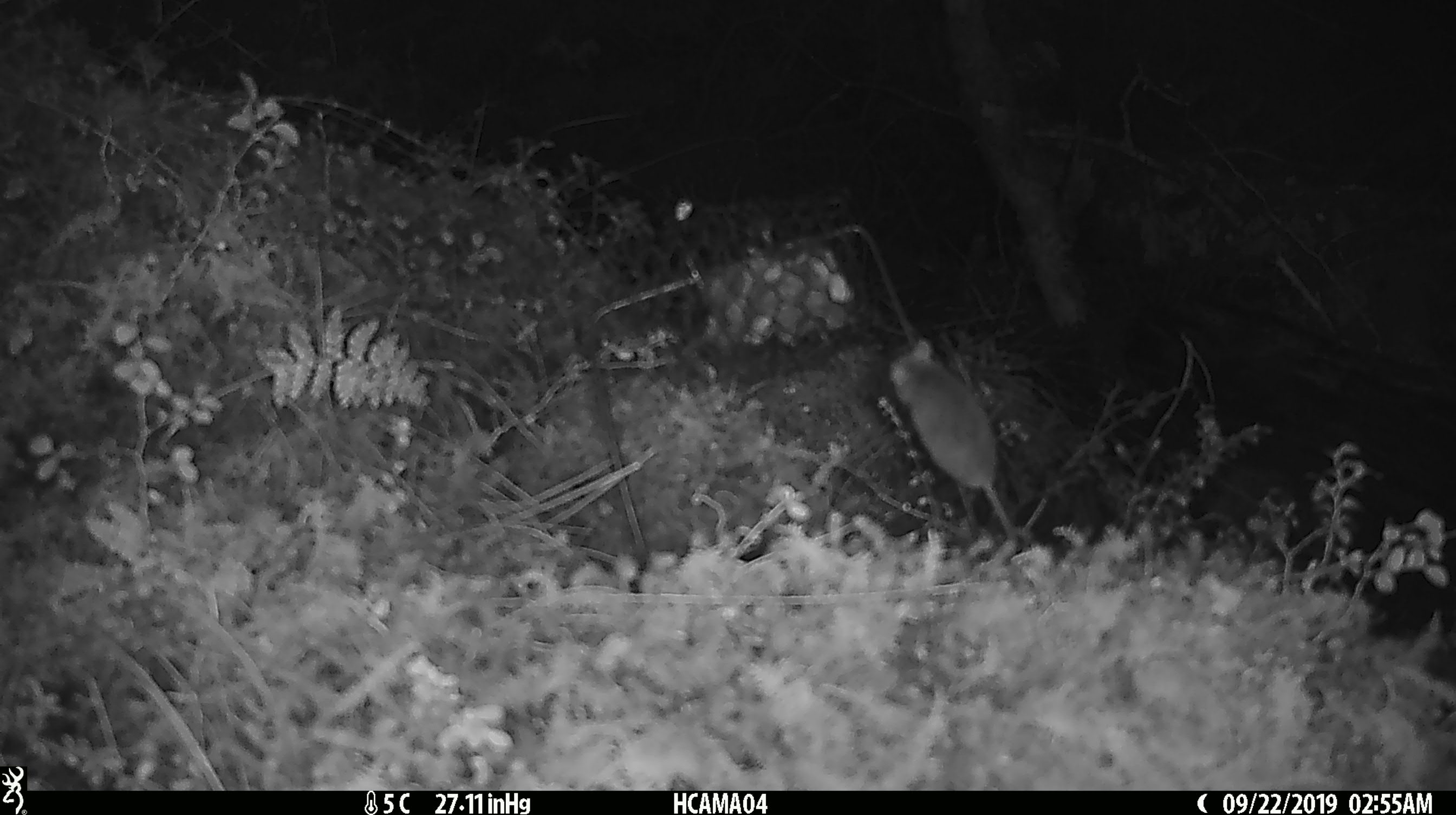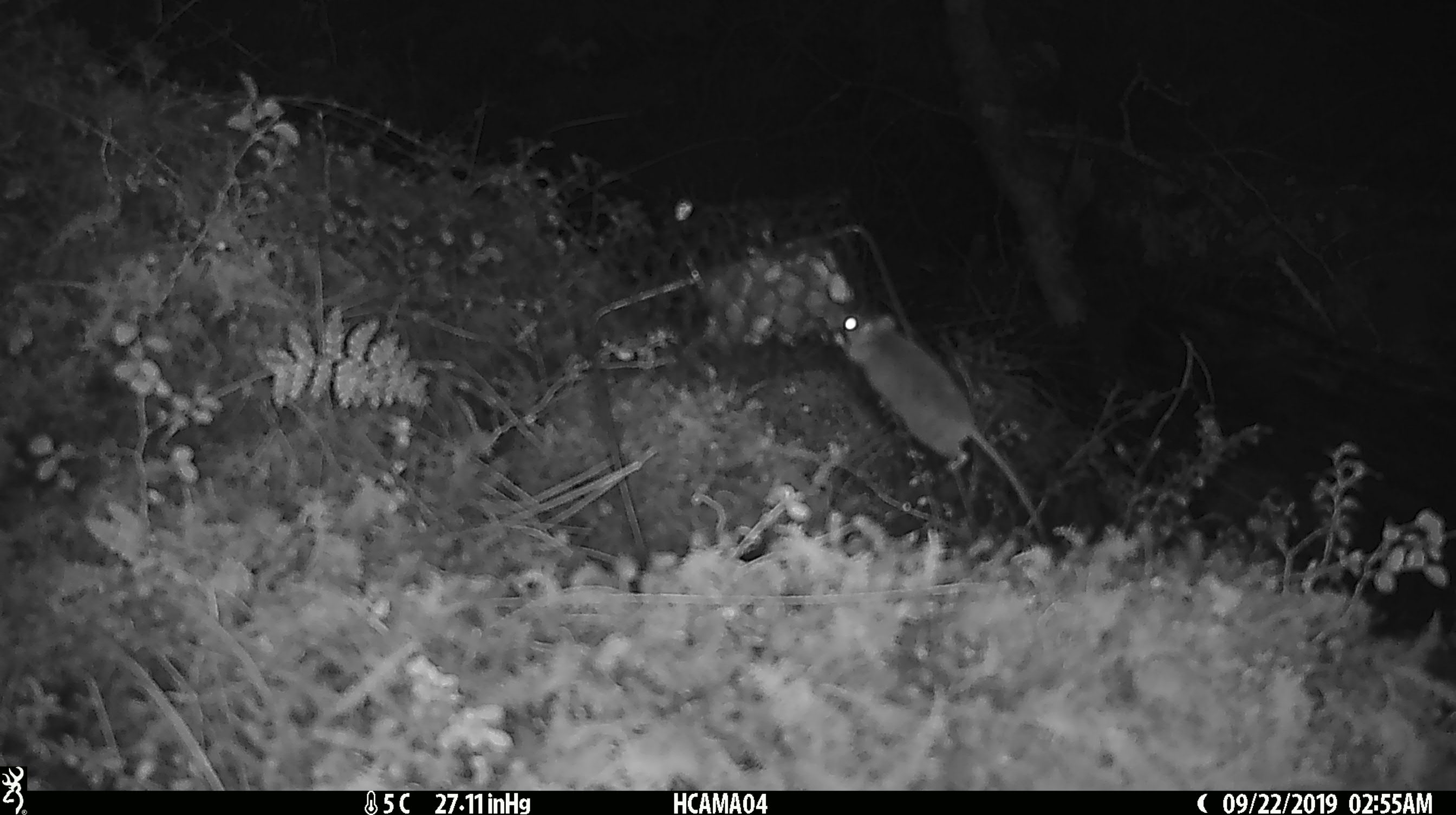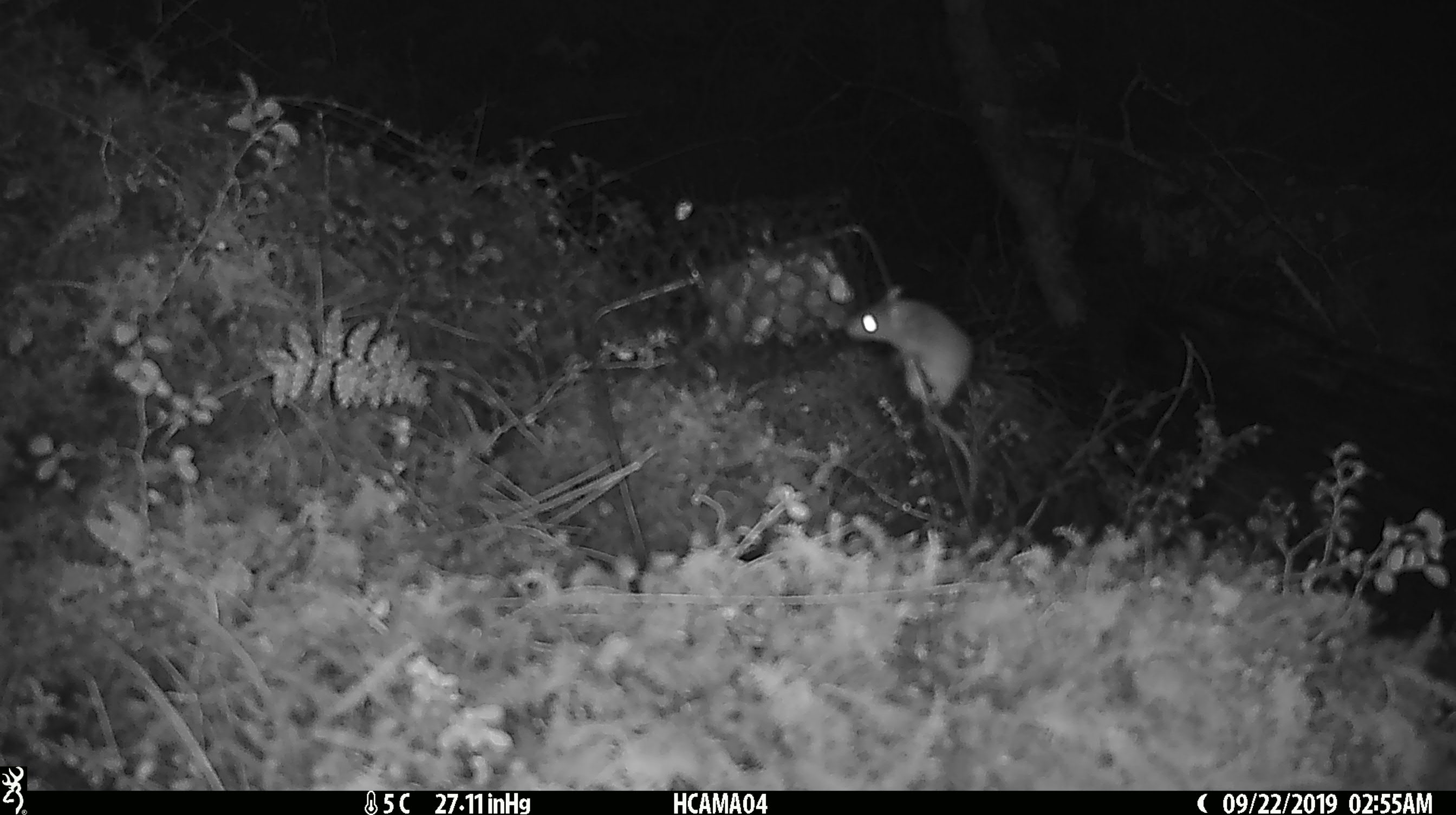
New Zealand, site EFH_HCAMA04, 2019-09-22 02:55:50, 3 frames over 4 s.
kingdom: Animalia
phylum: Chordata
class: Mammalia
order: Rodentia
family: Muridae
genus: Mus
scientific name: Mus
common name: mouse